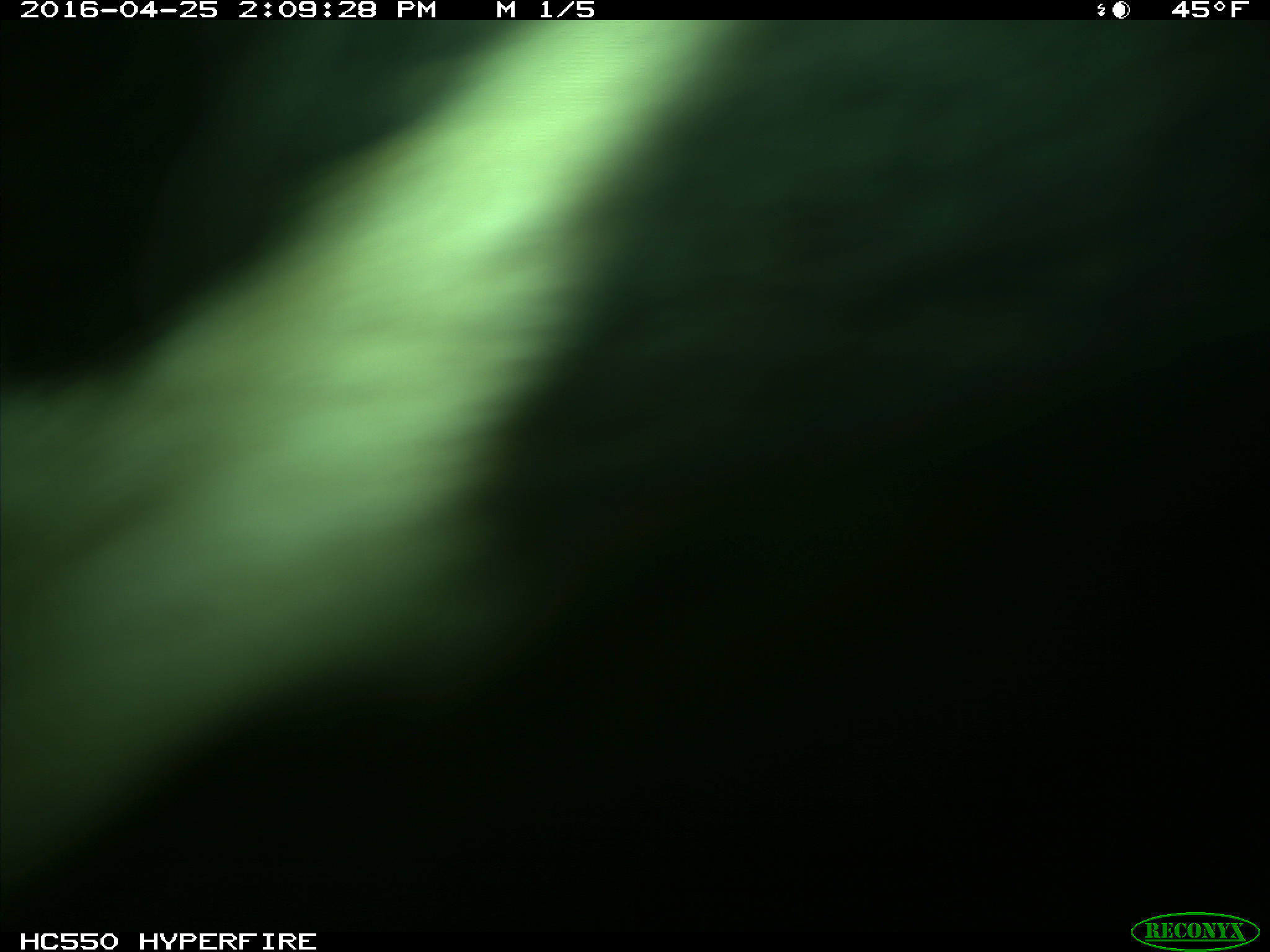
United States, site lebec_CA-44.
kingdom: Animalia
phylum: Chordata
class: Mammalia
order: Artiodactyla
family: Bovidae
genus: Bos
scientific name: Bos taurus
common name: domestic cow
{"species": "Bos taurus (domestic cow)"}